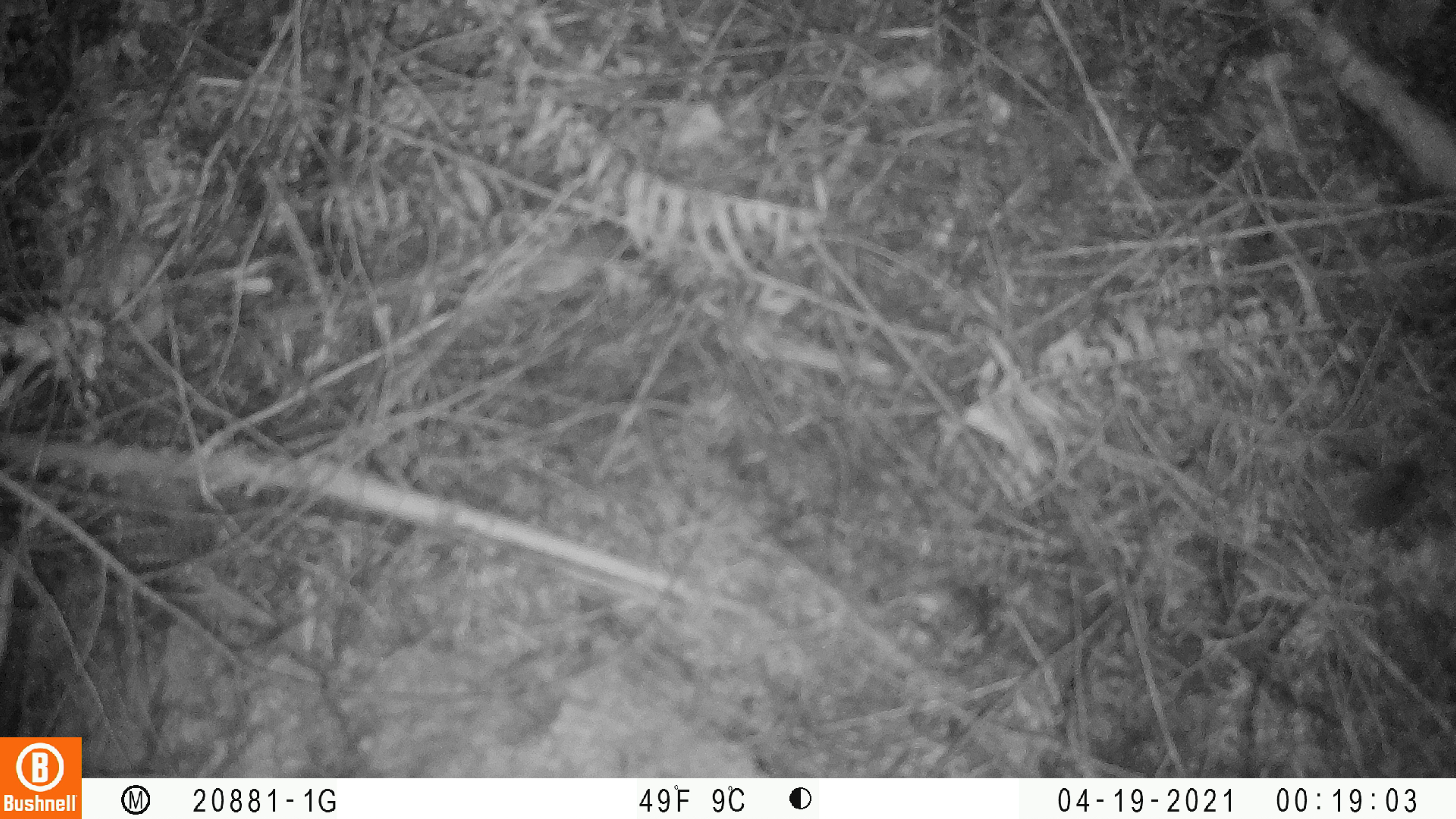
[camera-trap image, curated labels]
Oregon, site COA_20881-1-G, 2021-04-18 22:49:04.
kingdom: Animalia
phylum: Chordata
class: Mammalia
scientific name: Mammalia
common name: small mammal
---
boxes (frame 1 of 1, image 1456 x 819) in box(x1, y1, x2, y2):
small mammal: box(1303, 429, 1455, 598)